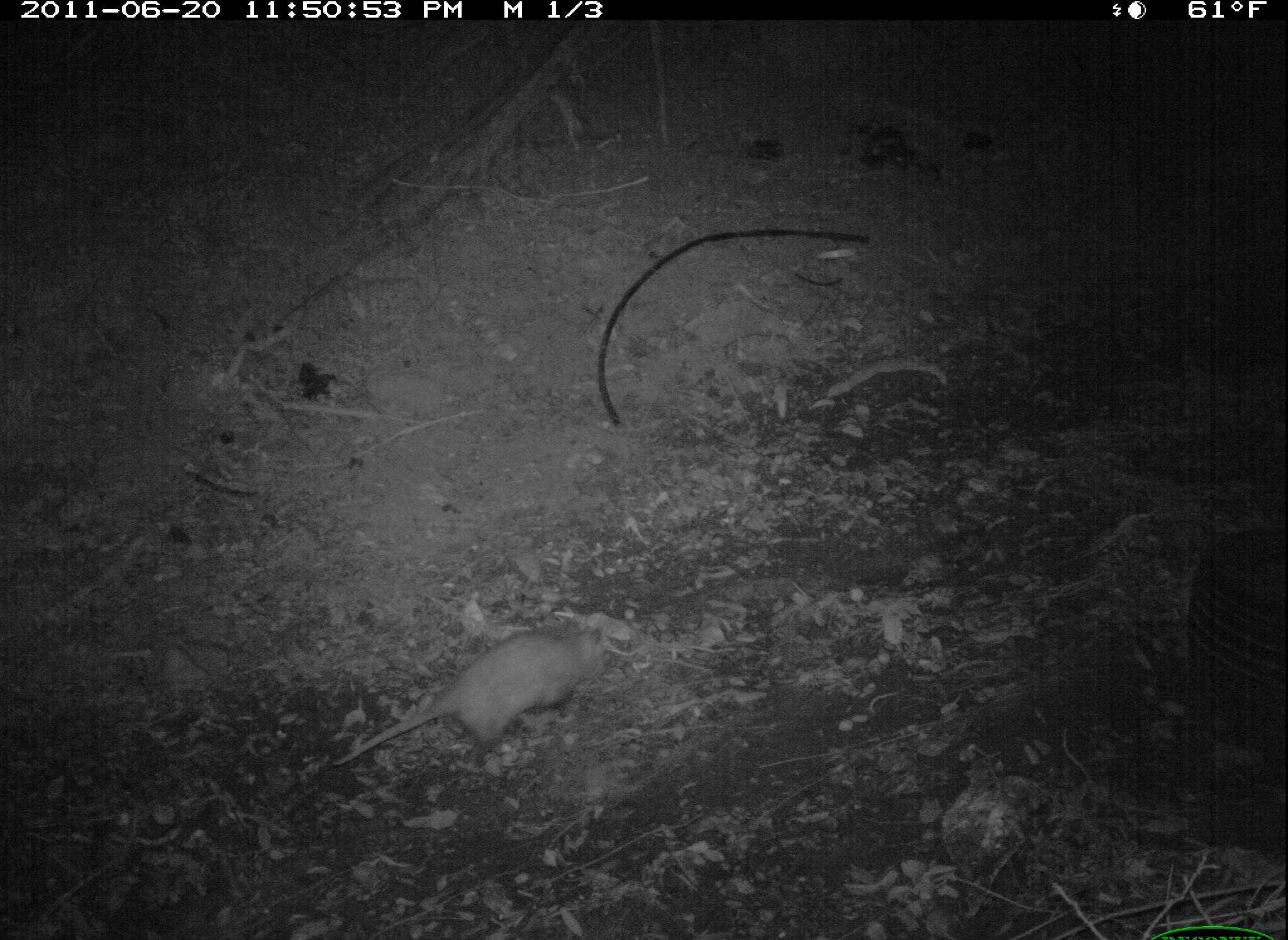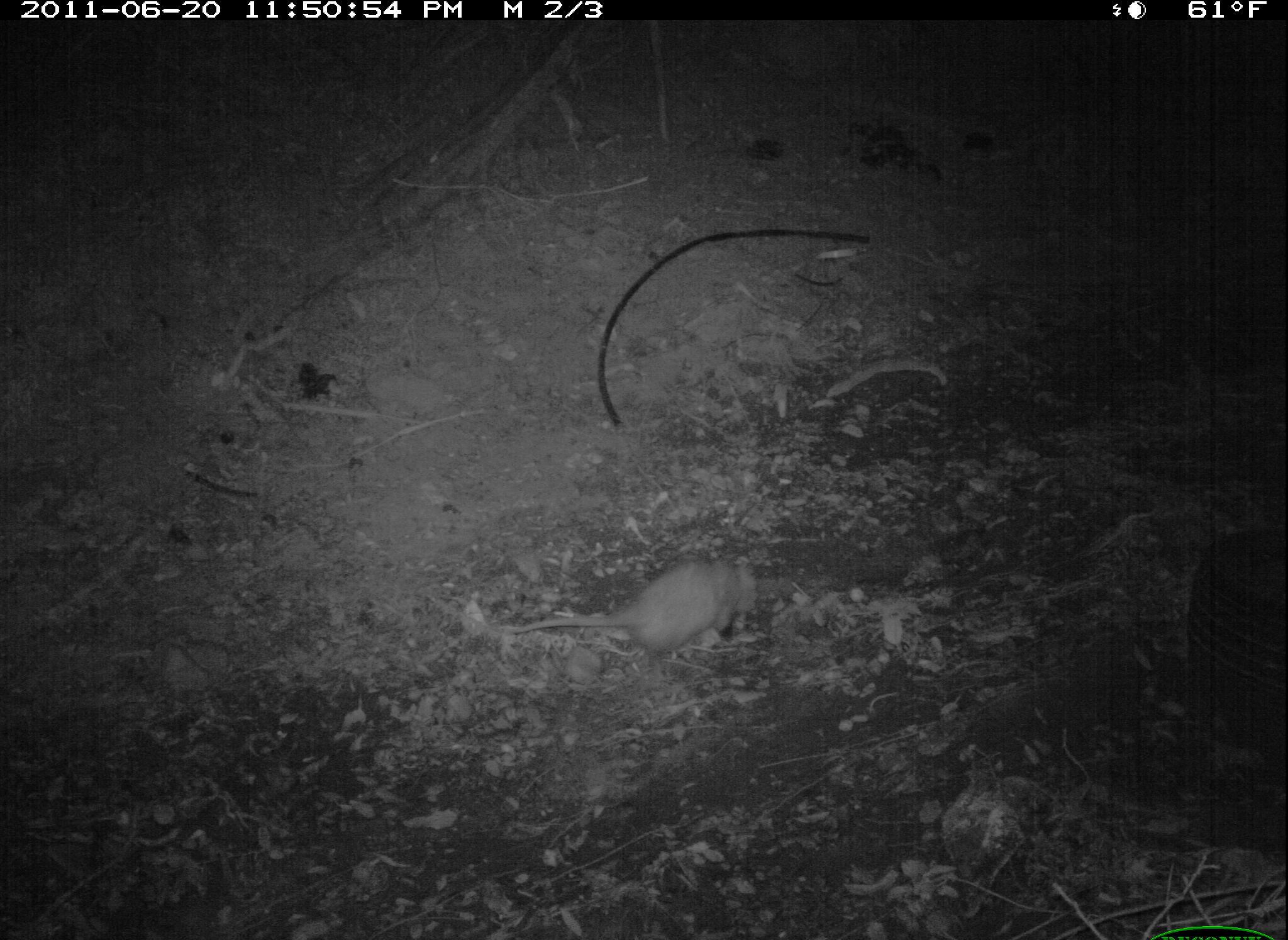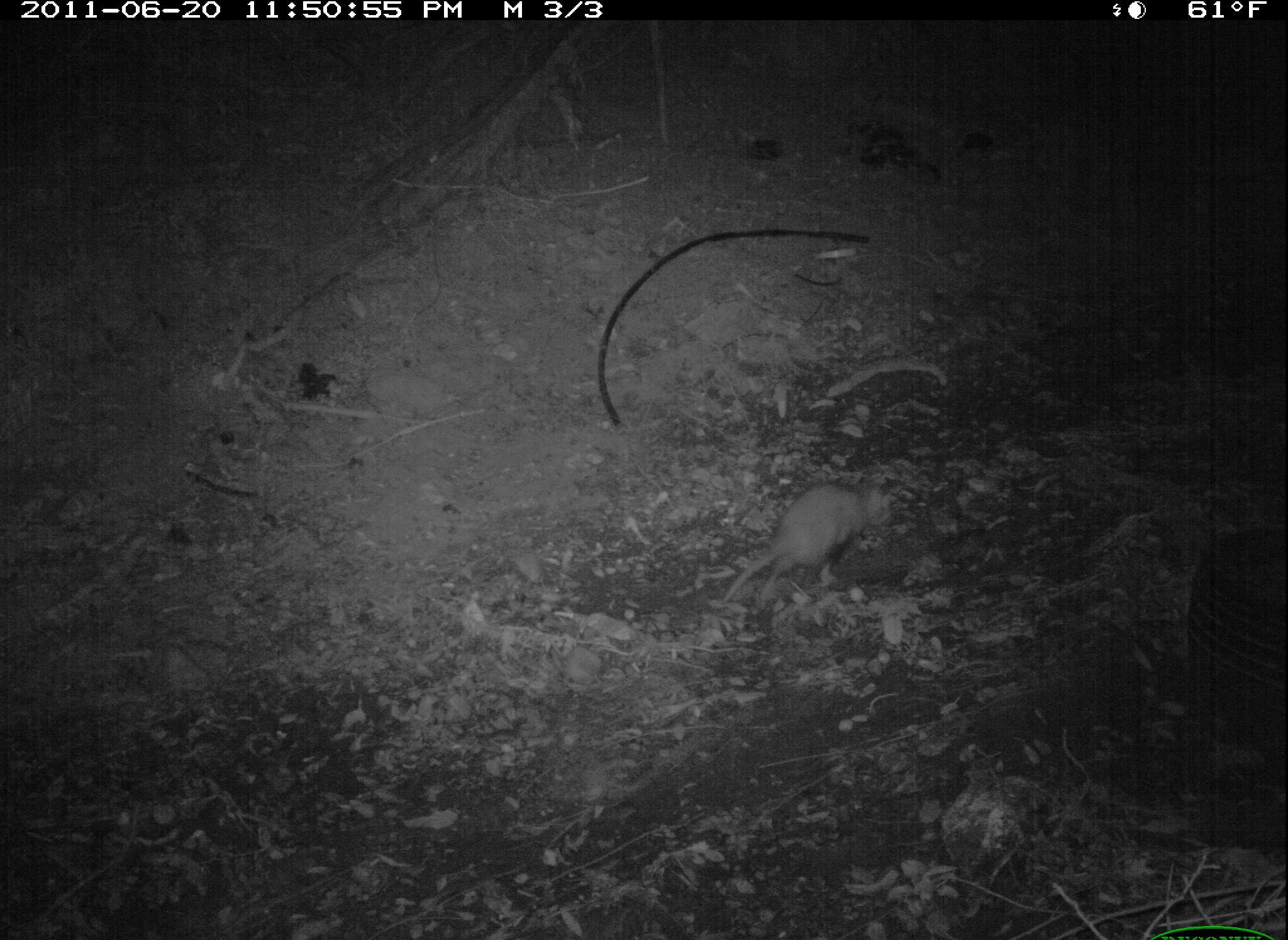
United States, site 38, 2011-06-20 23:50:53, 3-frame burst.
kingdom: Animalia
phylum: Chordata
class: Mammalia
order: Didelphimorphia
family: Didelphidae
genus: Didelphis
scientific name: Didelphis virginiana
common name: virginia opossum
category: opossum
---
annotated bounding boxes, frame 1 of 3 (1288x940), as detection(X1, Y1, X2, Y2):
opossum: detection(309, 606, 684, 796)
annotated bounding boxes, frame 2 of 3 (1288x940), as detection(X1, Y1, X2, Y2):
opossum: detection(489, 546, 811, 693)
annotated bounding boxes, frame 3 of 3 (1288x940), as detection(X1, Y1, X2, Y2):
opossum: detection(702, 439, 926, 600)